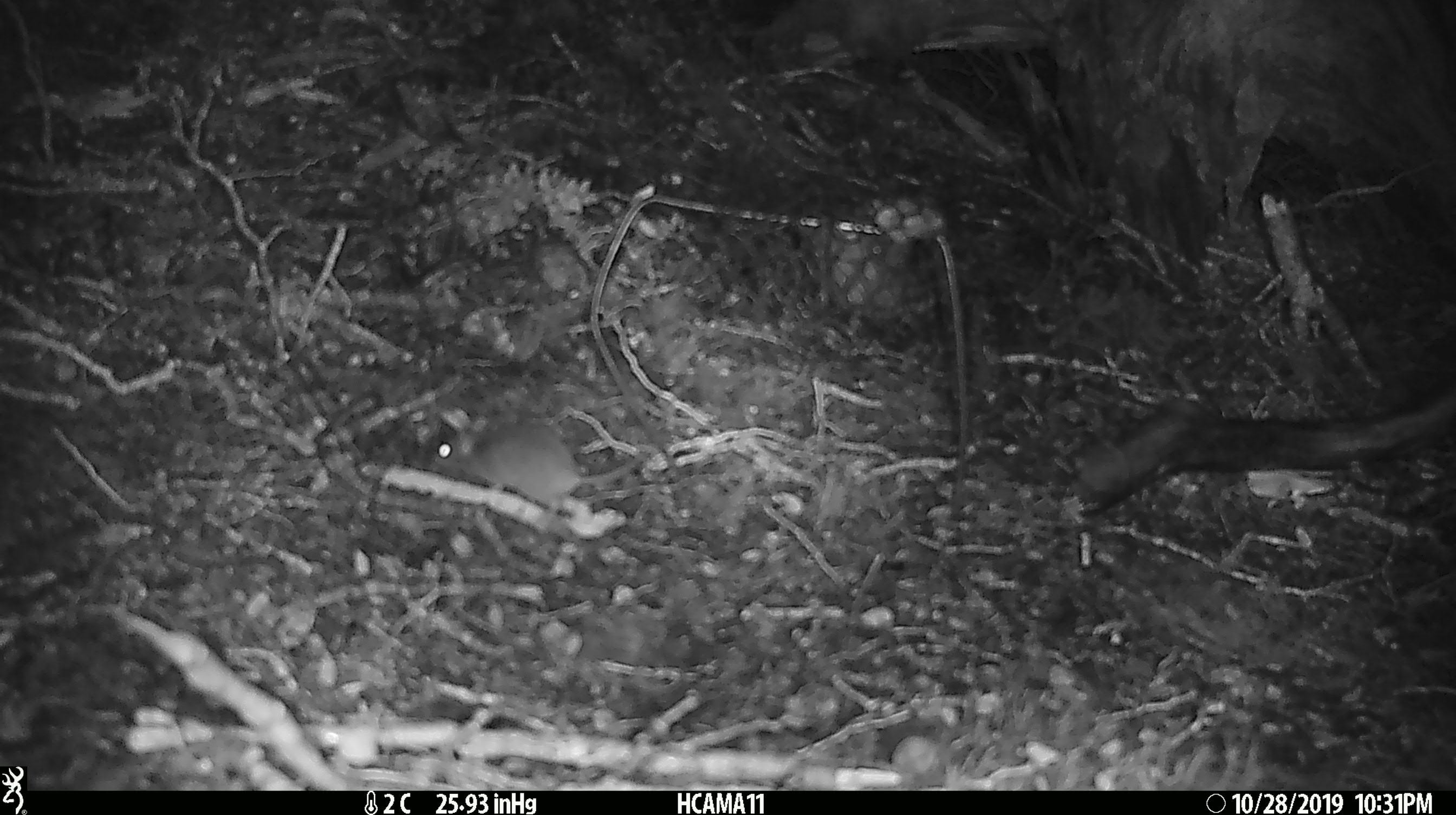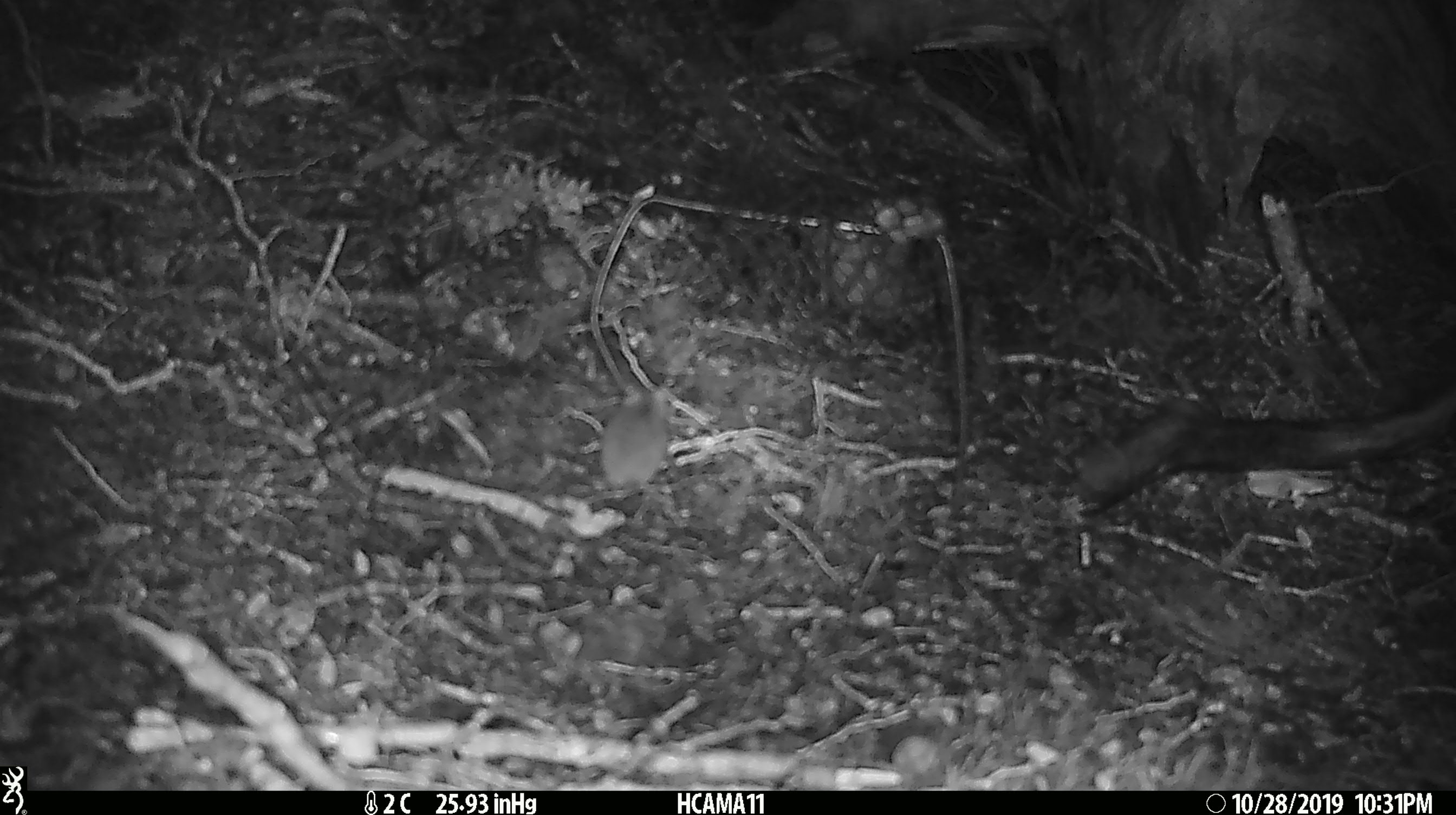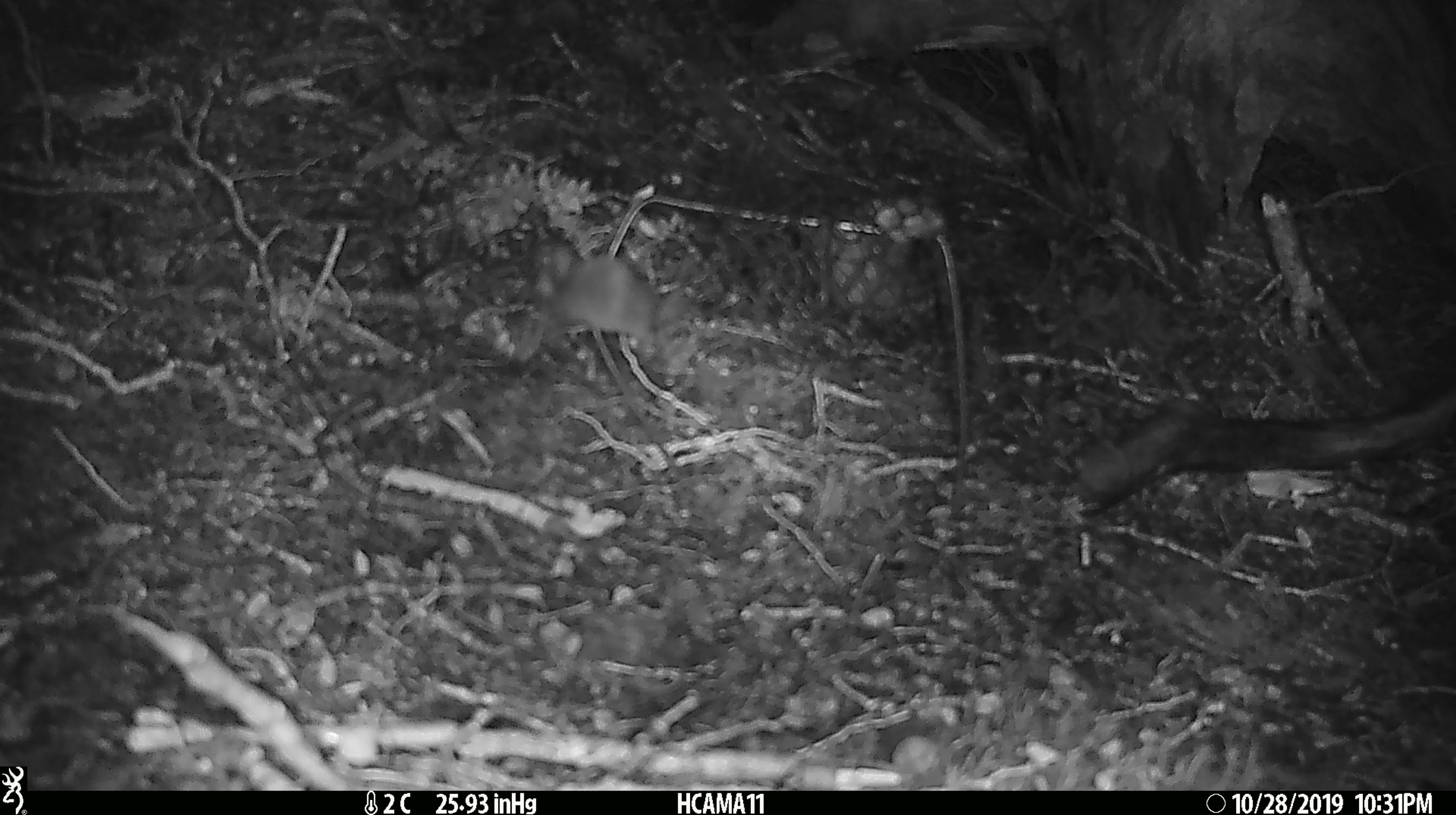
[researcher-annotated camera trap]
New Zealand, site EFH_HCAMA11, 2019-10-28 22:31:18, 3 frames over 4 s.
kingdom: Animalia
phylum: Chordata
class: Mammalia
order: Rodentia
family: Muridae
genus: Mus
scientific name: Mus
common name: mouse